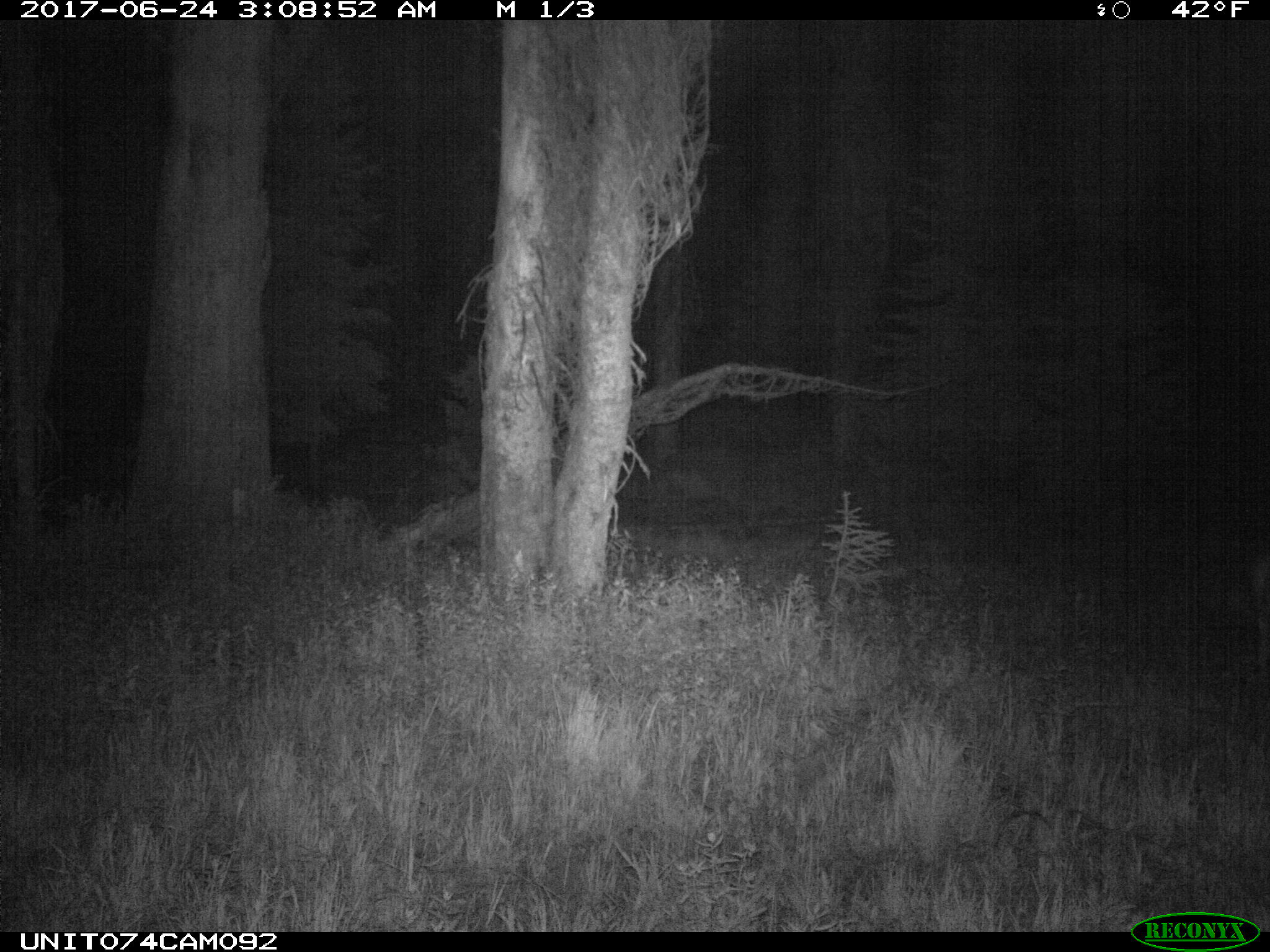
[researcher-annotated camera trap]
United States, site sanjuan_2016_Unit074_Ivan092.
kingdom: Animalia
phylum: Chordata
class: Mammalia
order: Artiodactyla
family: Cervidae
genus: Odocoileus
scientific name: Odocoileus hemionus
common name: mule deer